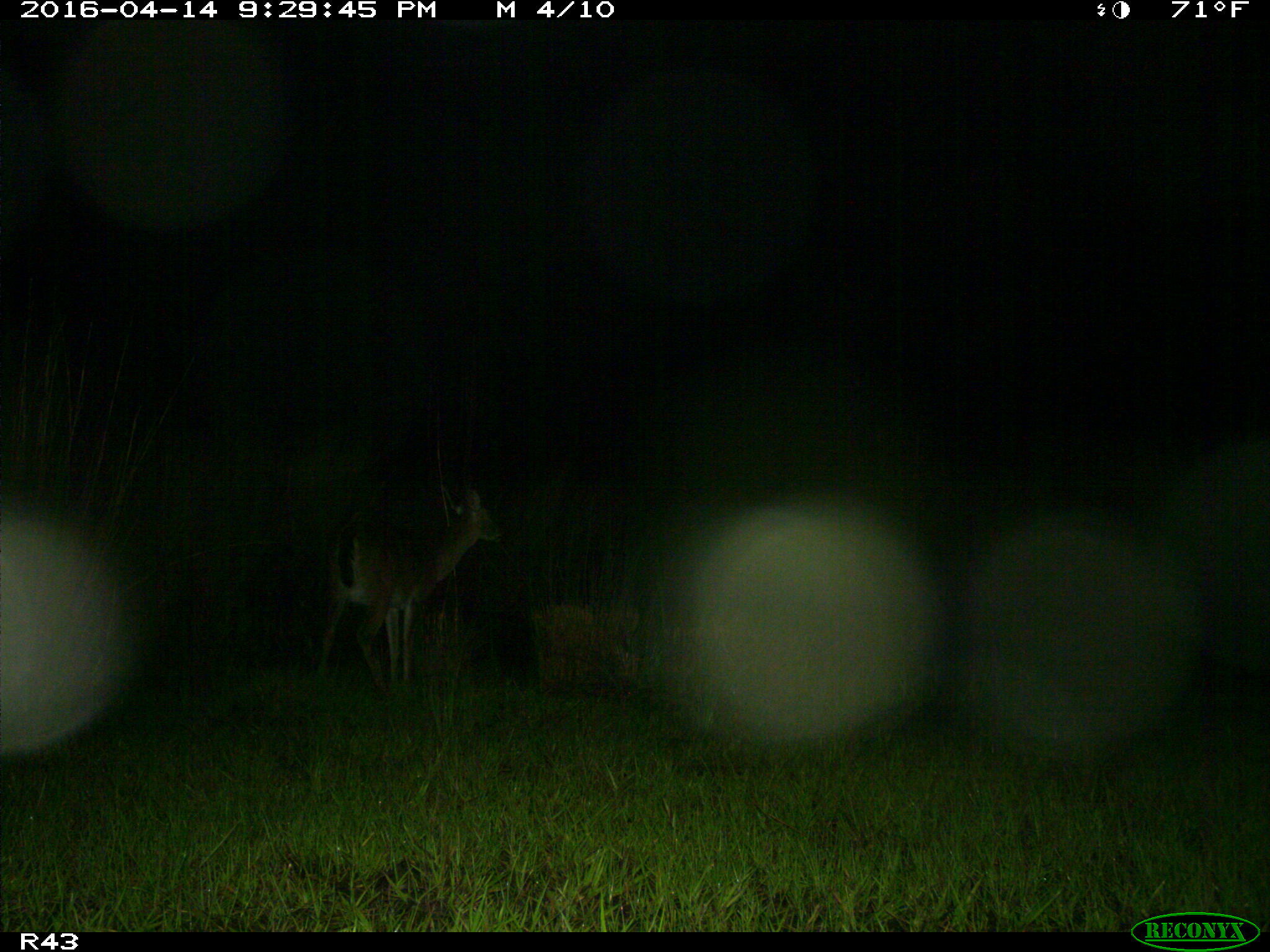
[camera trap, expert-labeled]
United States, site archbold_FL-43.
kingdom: Animalia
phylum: Chordata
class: Mammalia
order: Artiodactyla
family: Cervidae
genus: Odocoileus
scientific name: Odocoileus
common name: deer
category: unidentified deer